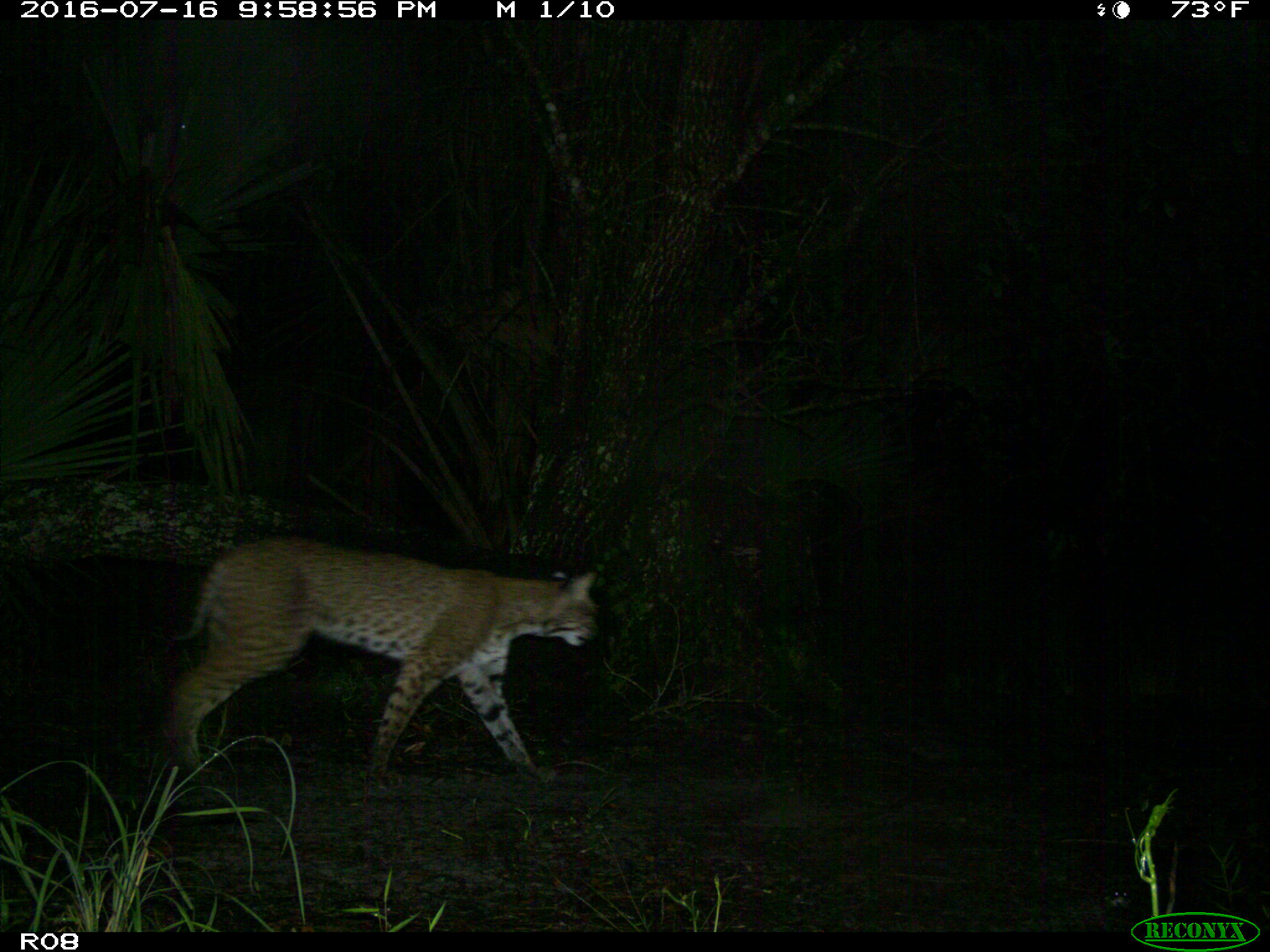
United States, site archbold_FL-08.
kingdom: Animalia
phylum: Chordata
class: Mammalia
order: Carnivora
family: Felidae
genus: Lynx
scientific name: Lynx rufus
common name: bobcat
Lynx rufus (bobcat).